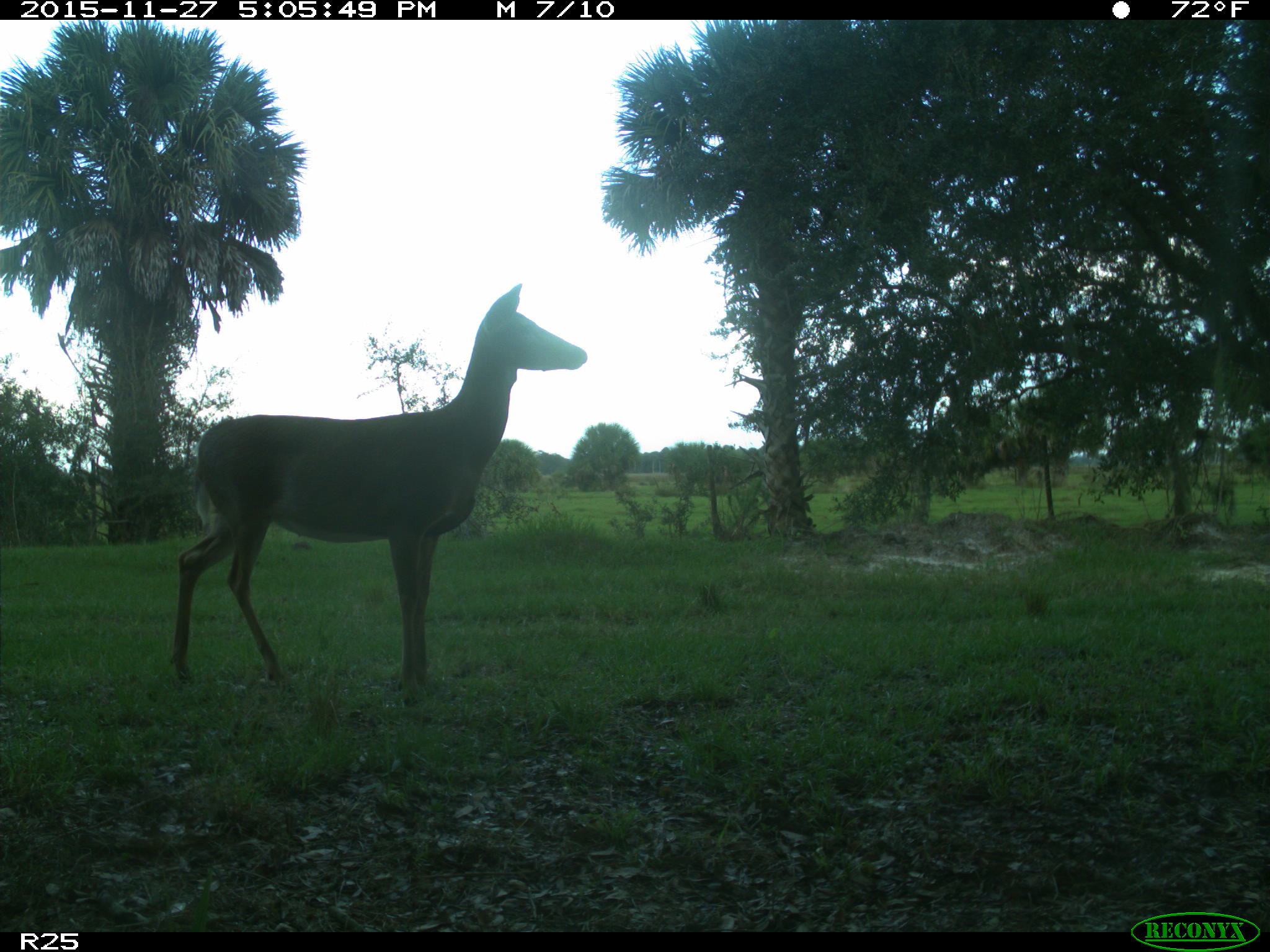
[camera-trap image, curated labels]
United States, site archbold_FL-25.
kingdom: Animalia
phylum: Chordata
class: Mammalia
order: Artiodactyla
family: Cervidae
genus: Odocoileus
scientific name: Odocoileus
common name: deer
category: unidentified deer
Unidentified deer (deer) (Odocoileus).